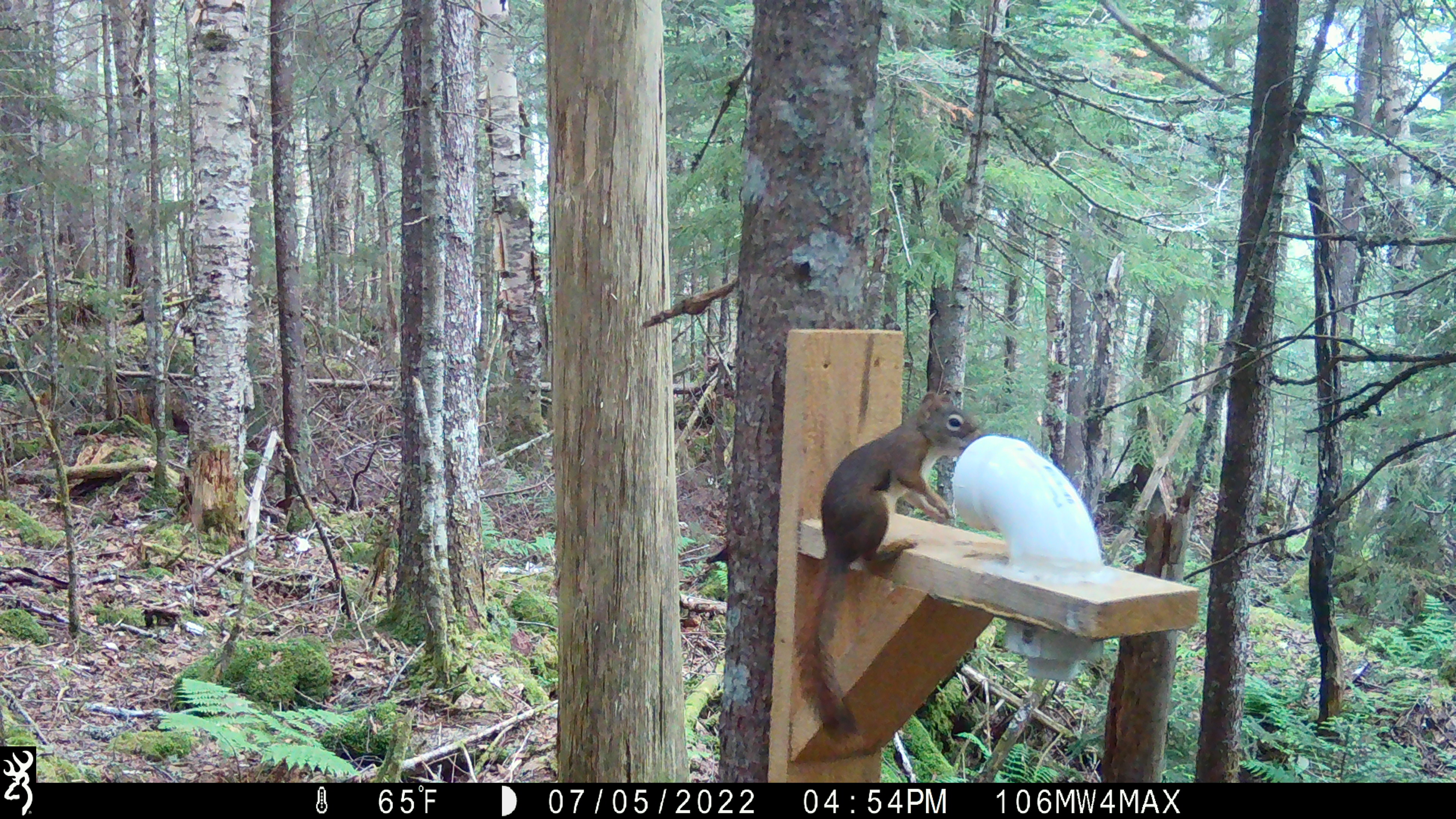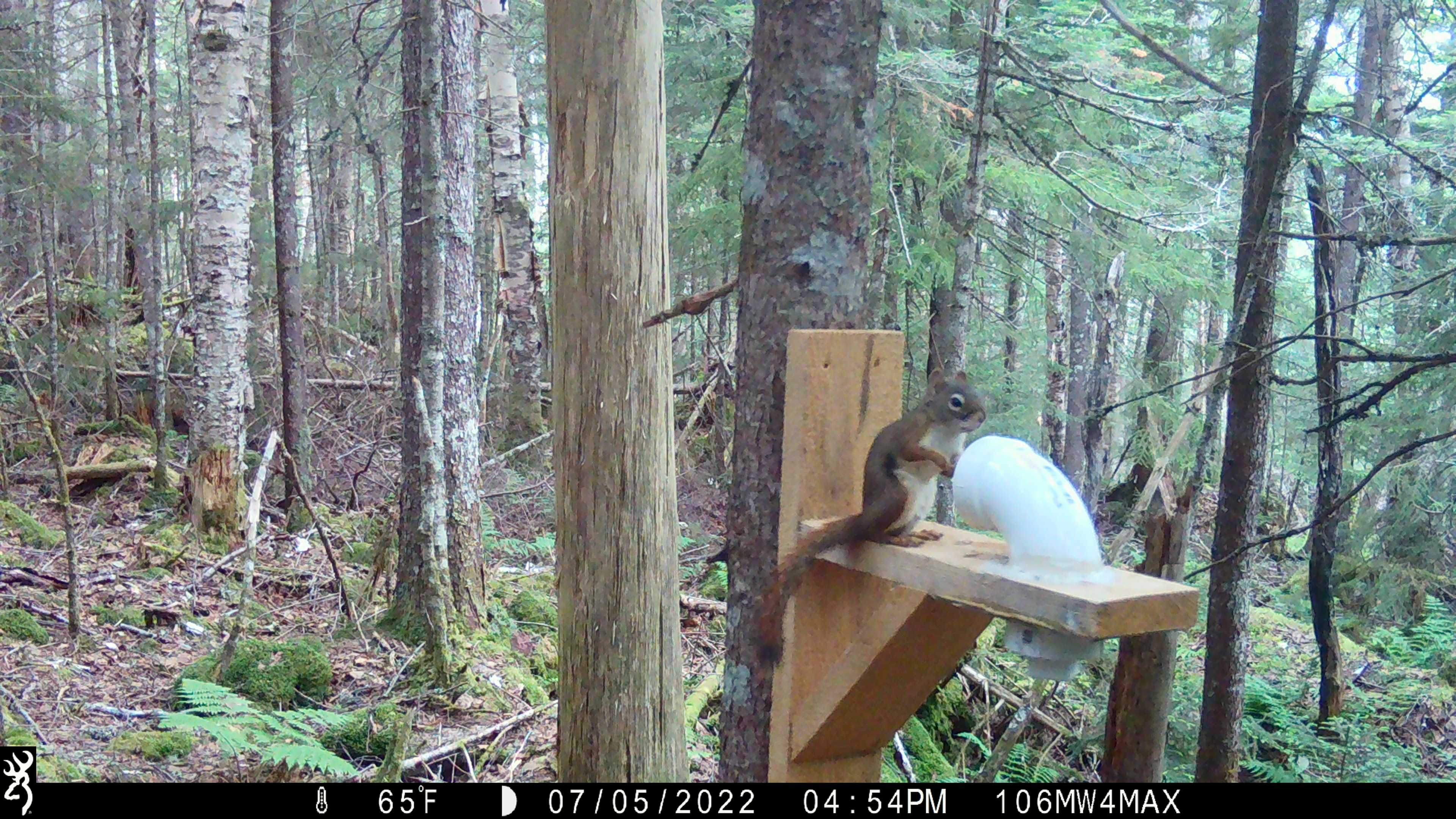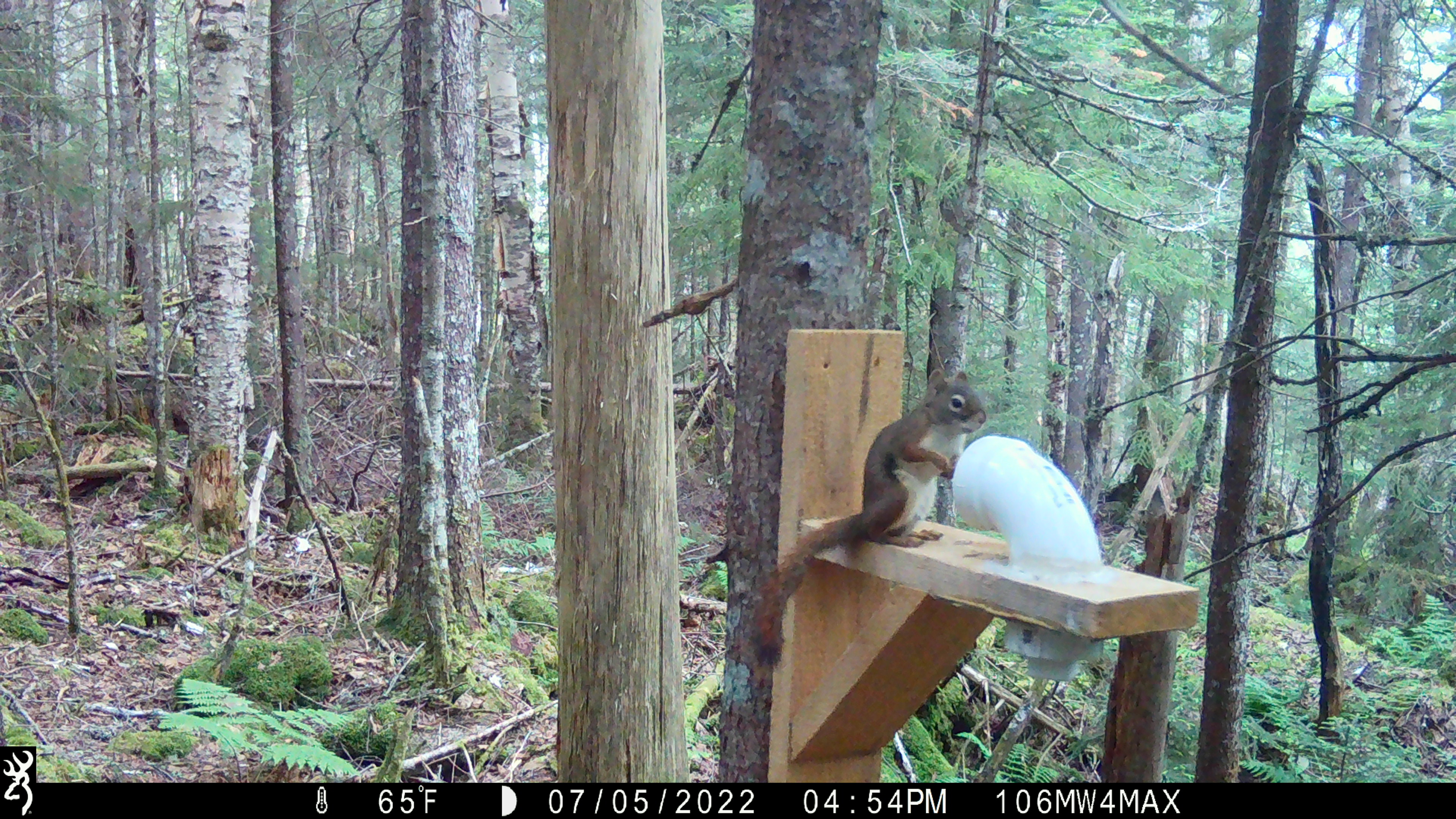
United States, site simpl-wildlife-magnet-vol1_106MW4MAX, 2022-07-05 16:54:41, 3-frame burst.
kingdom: Animalia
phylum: Chordata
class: Mammalia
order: Rodentia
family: Sciuridae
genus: Tamiasciurus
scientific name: Tamiasciurus hudsonicus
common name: red squirrel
Red squirrel (Tamiasciurus hudsonicus).